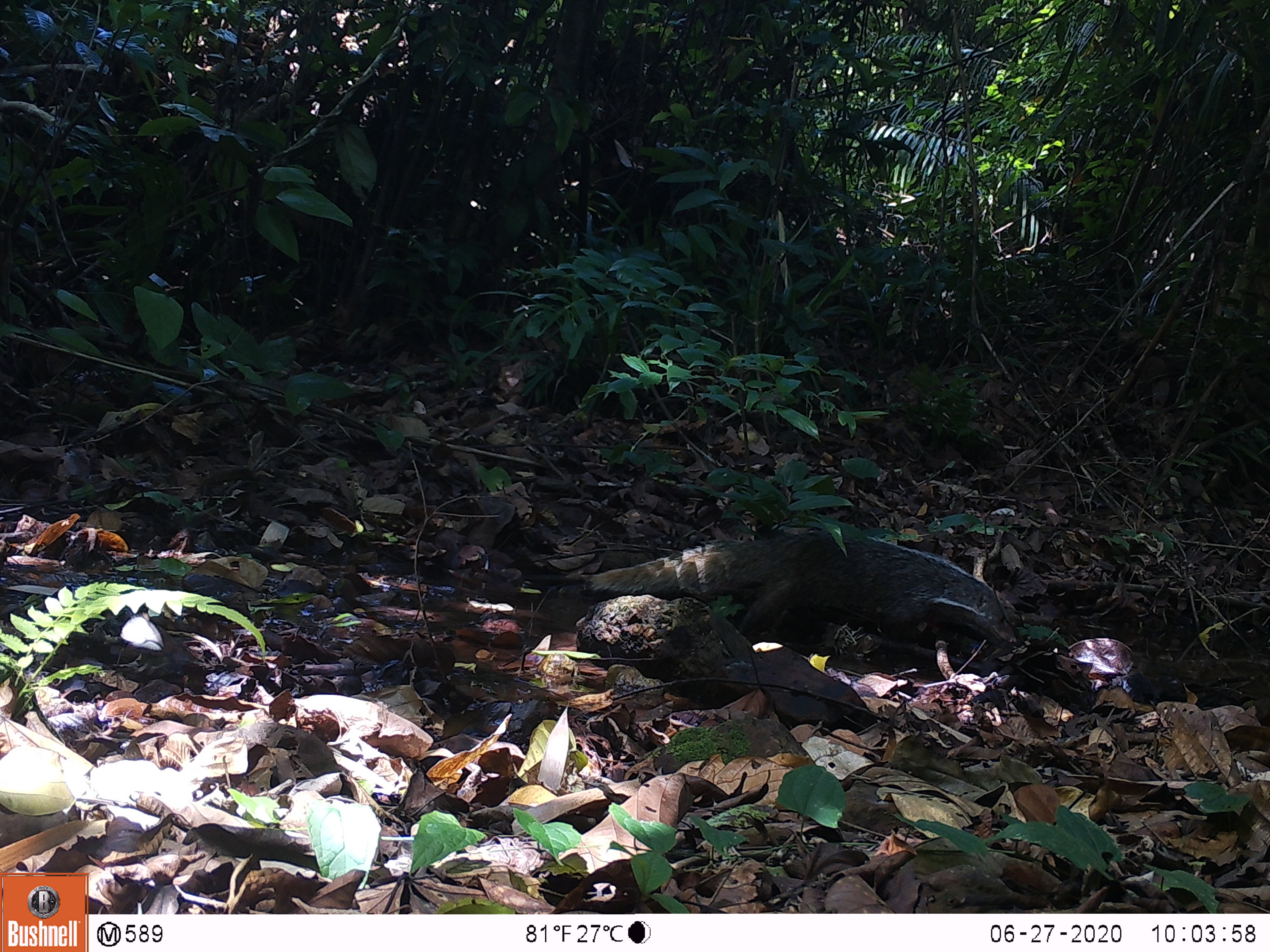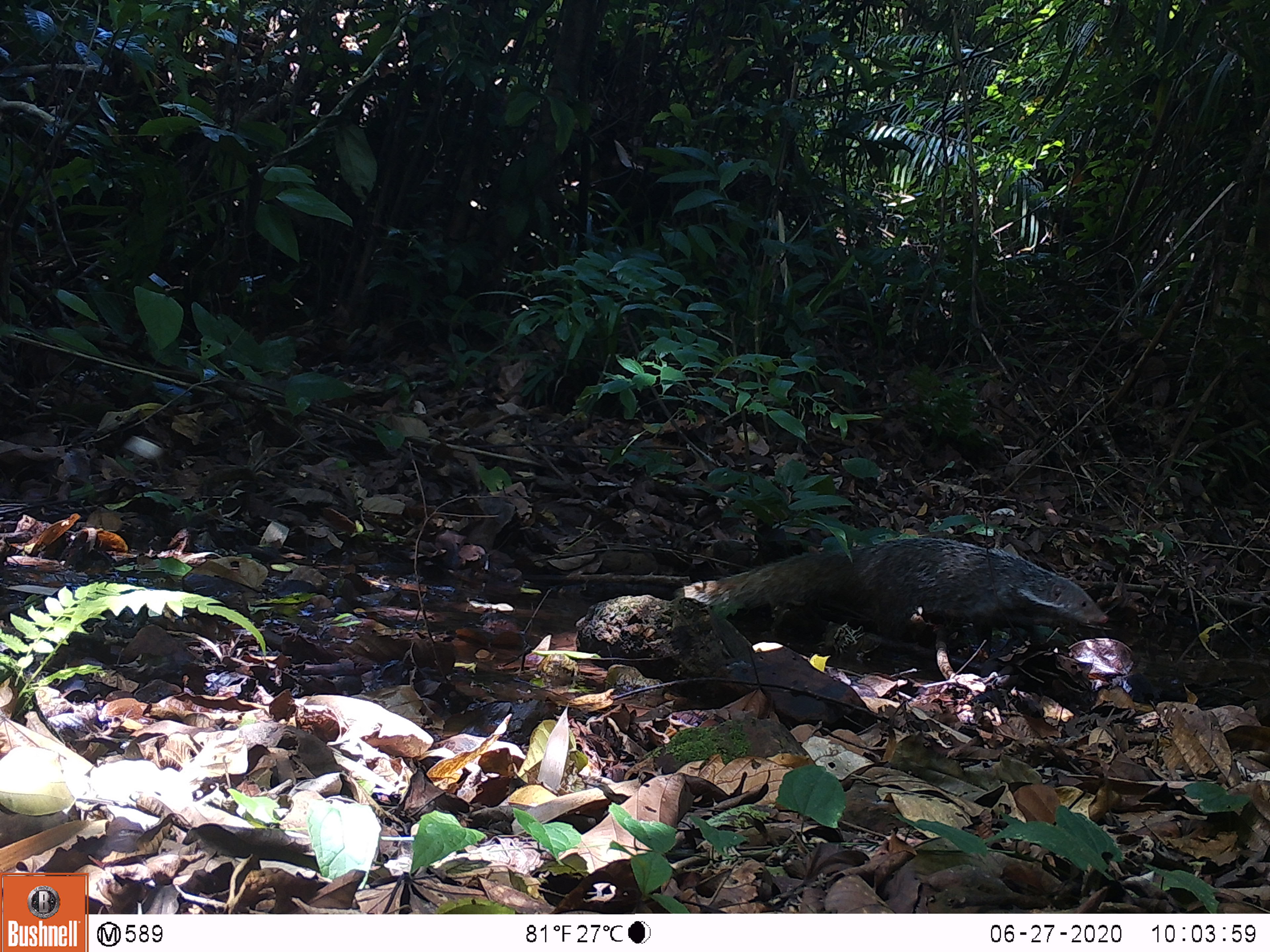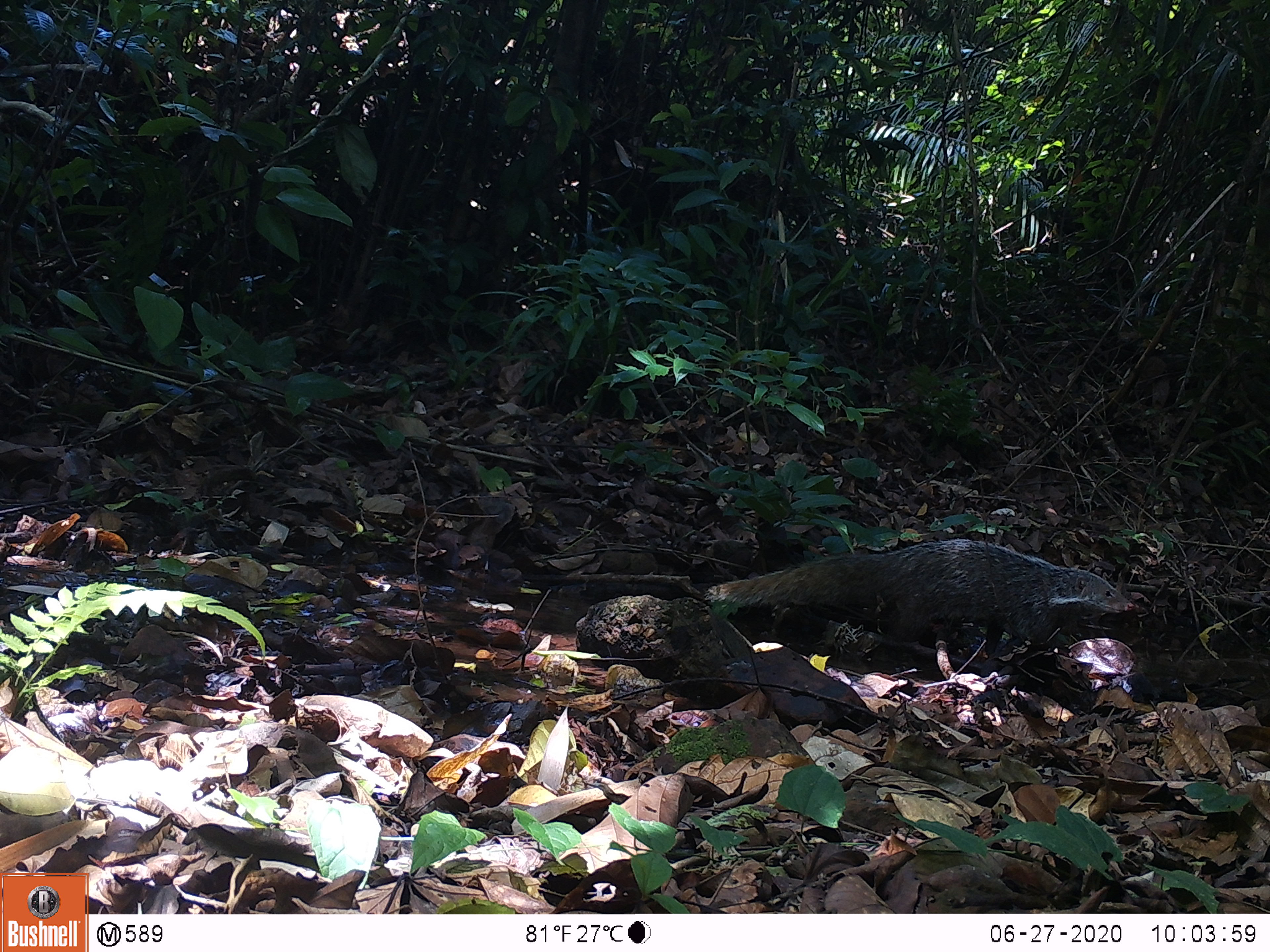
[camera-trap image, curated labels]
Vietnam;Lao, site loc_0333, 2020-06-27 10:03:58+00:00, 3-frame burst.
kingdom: Animalia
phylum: Chordata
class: Mammalia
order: Carnivora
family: Herpestidae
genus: Urva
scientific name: Urva urva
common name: crab-eating mongoose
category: crab eating mongoose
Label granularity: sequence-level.